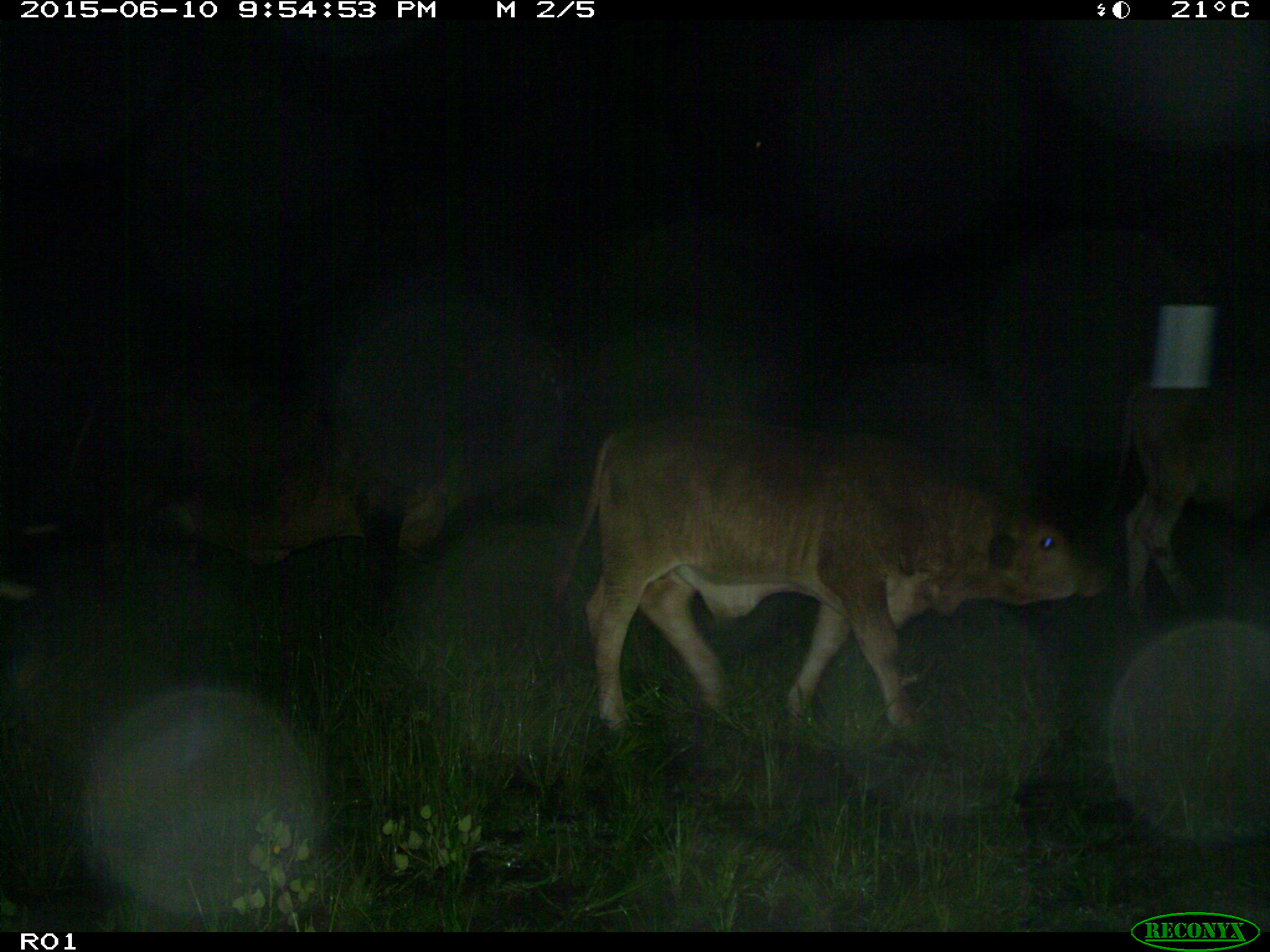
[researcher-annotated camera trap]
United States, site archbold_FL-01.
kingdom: Animalia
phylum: Chordata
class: Mammalia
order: Artiodactyla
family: Bovidae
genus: Bos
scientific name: Bos taurus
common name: domestic cow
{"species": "Bos taurus (domestic cow)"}